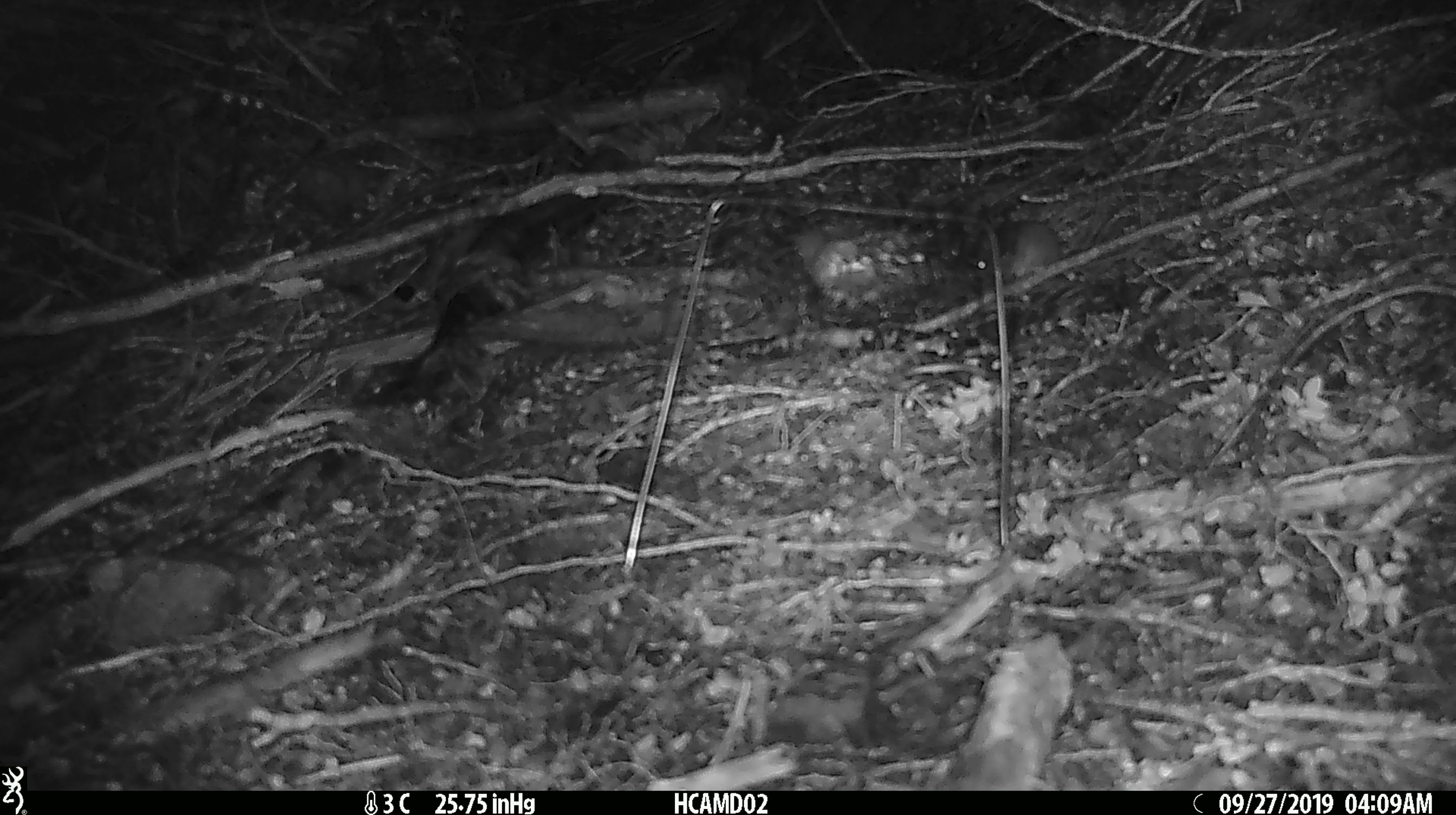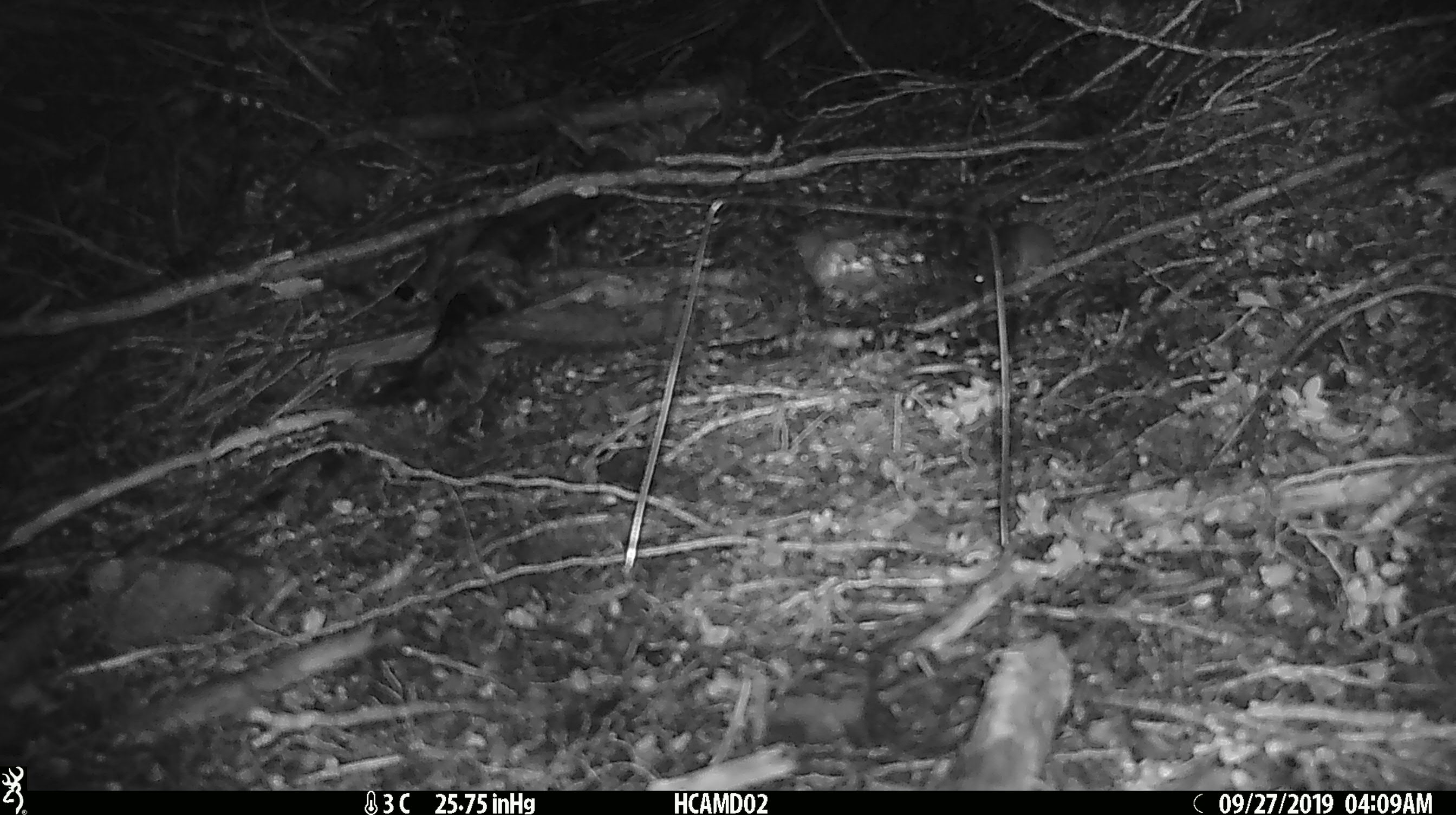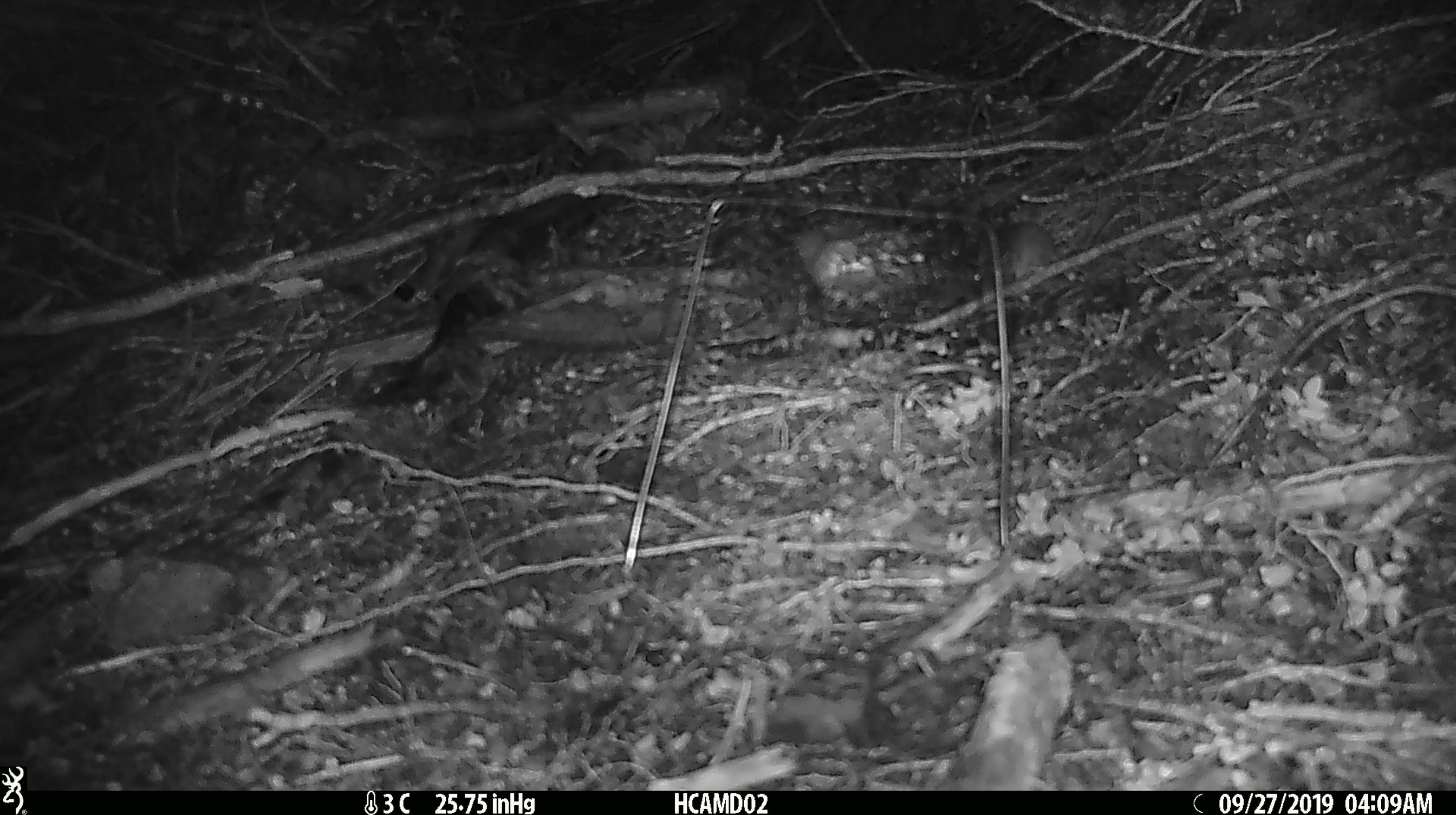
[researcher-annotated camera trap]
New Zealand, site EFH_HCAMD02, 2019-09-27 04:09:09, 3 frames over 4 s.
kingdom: Animalia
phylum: Chordata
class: Mammalia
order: Rodentia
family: Muridae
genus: Mus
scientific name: Mus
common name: mouse